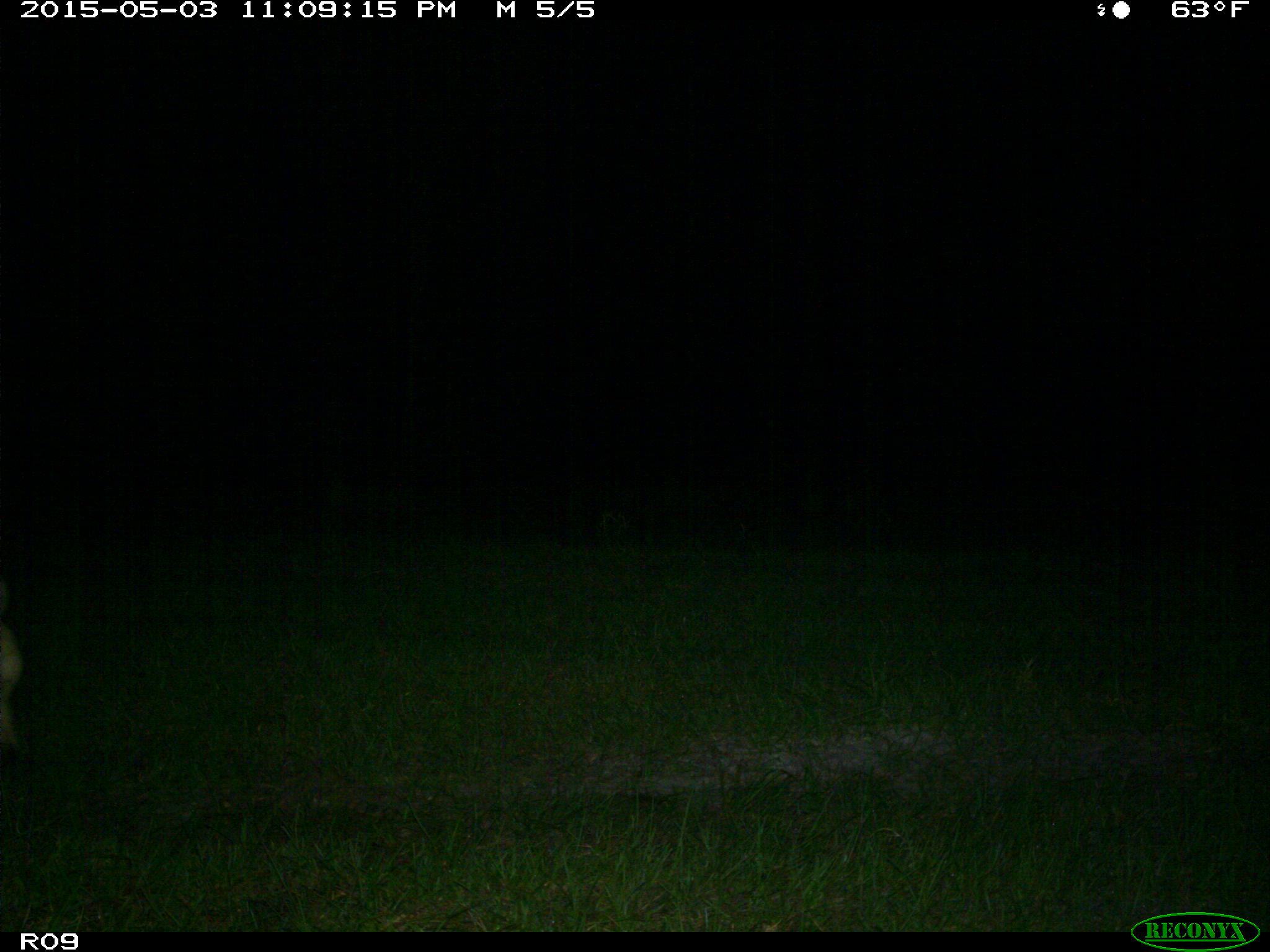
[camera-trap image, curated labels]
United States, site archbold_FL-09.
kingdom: Animalia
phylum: Chordata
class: Mammalia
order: Artiodactyla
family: Bovidae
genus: Bos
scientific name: Bos taurus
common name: domestic cow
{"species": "Bos taurus (domestic cow)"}